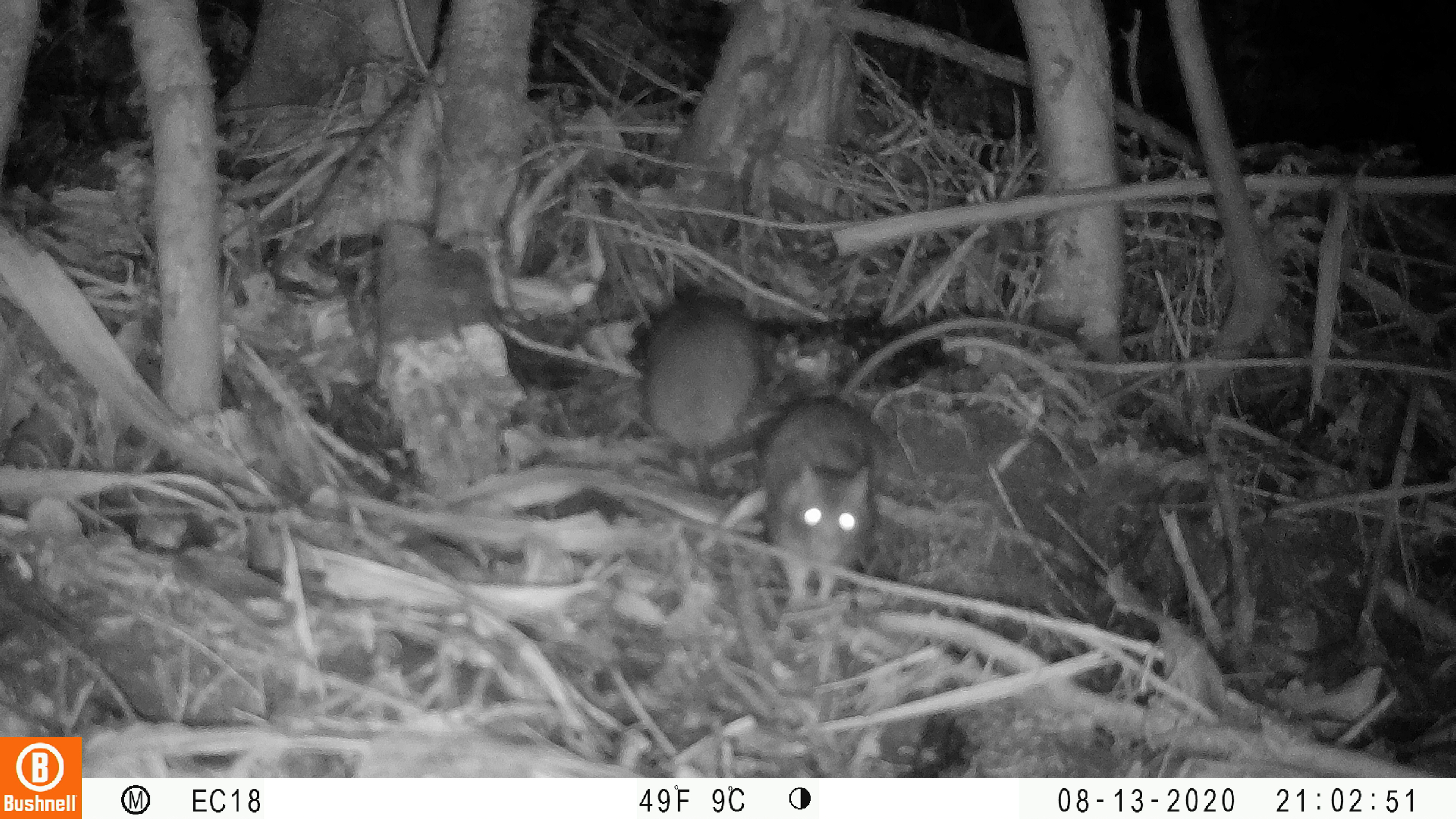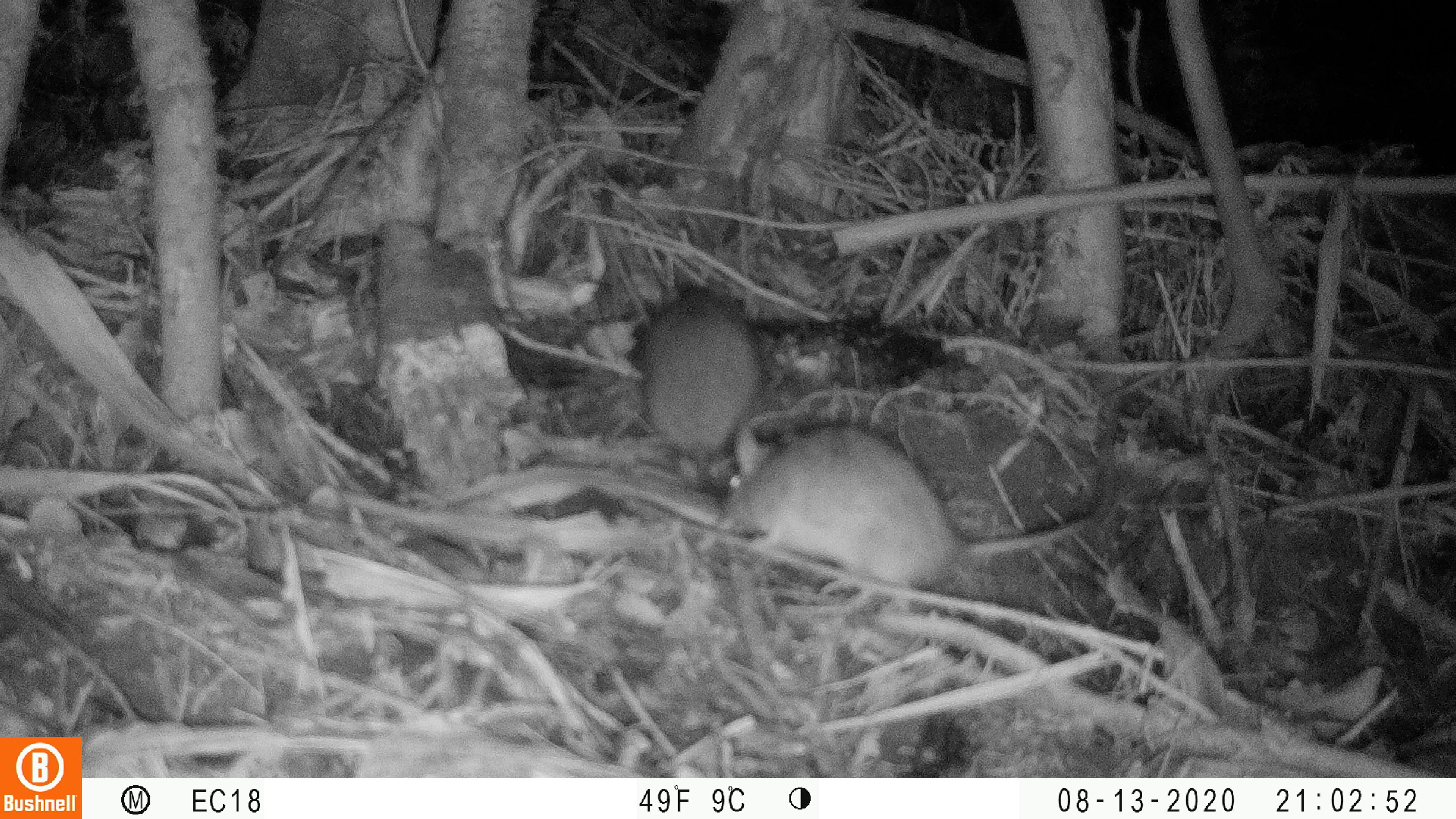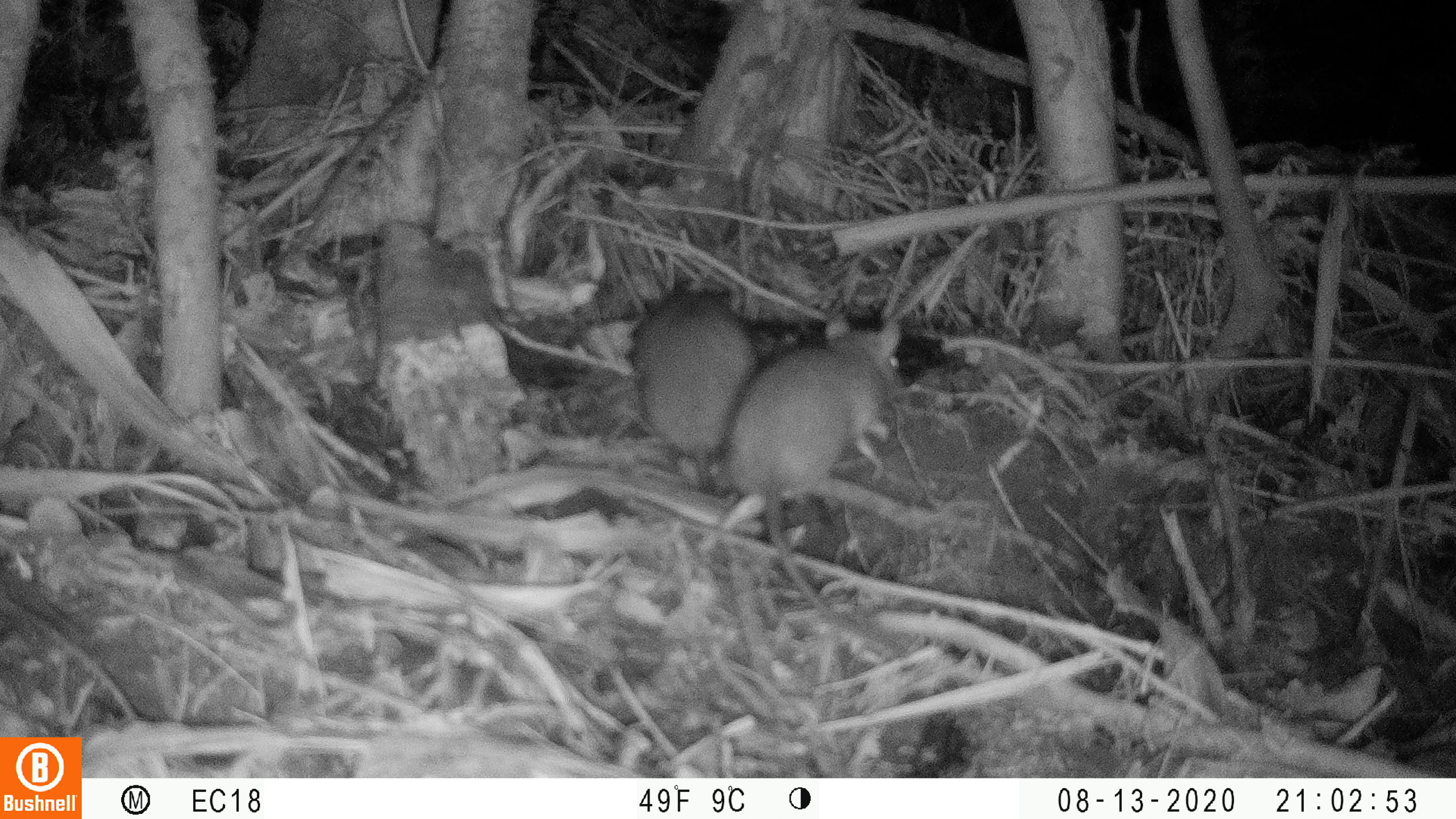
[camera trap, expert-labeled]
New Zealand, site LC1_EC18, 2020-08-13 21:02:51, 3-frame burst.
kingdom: Animalia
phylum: Chordata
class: Mammalia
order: Rodentia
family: Muridae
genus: Rattus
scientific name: Rattus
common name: rat